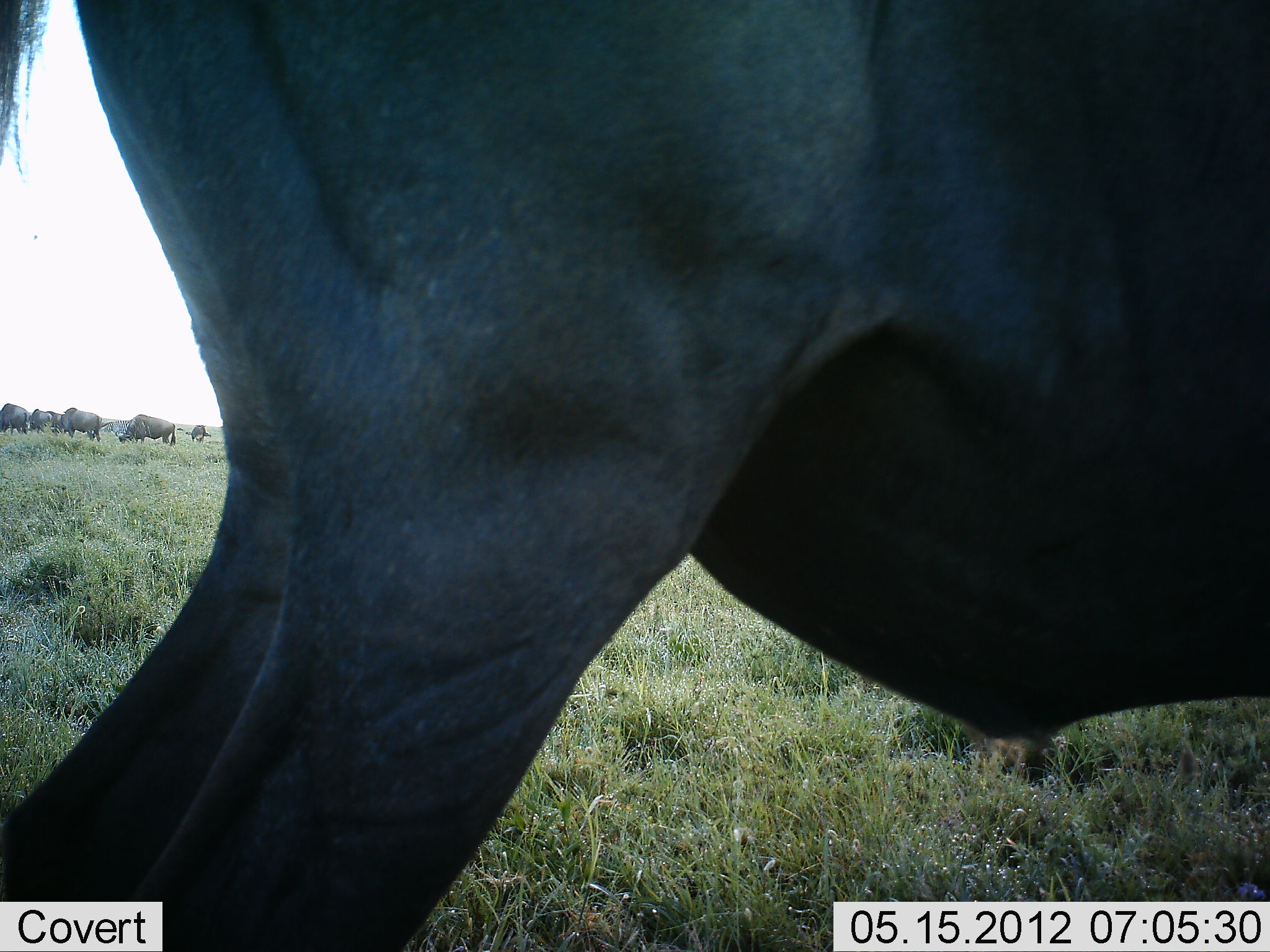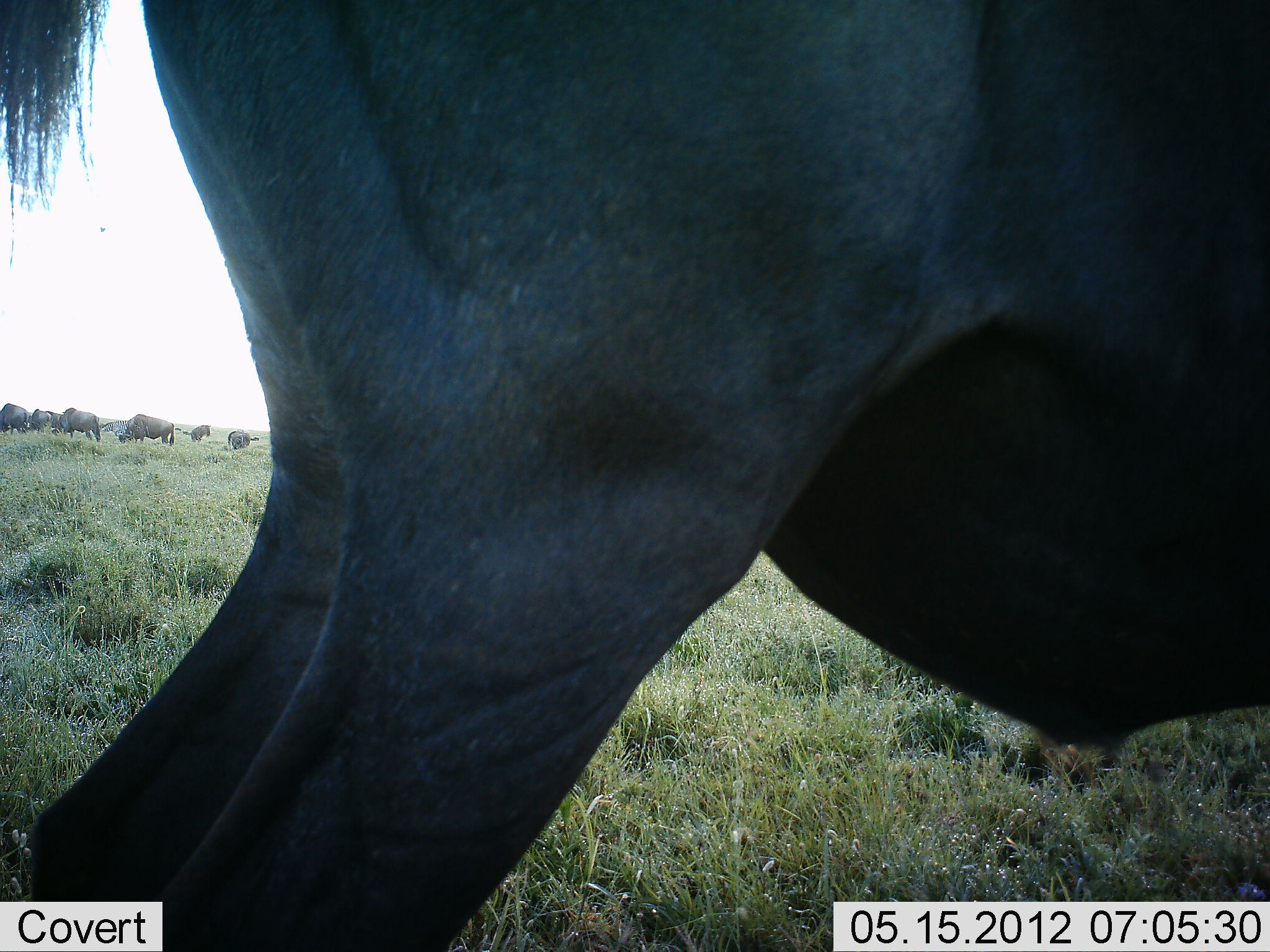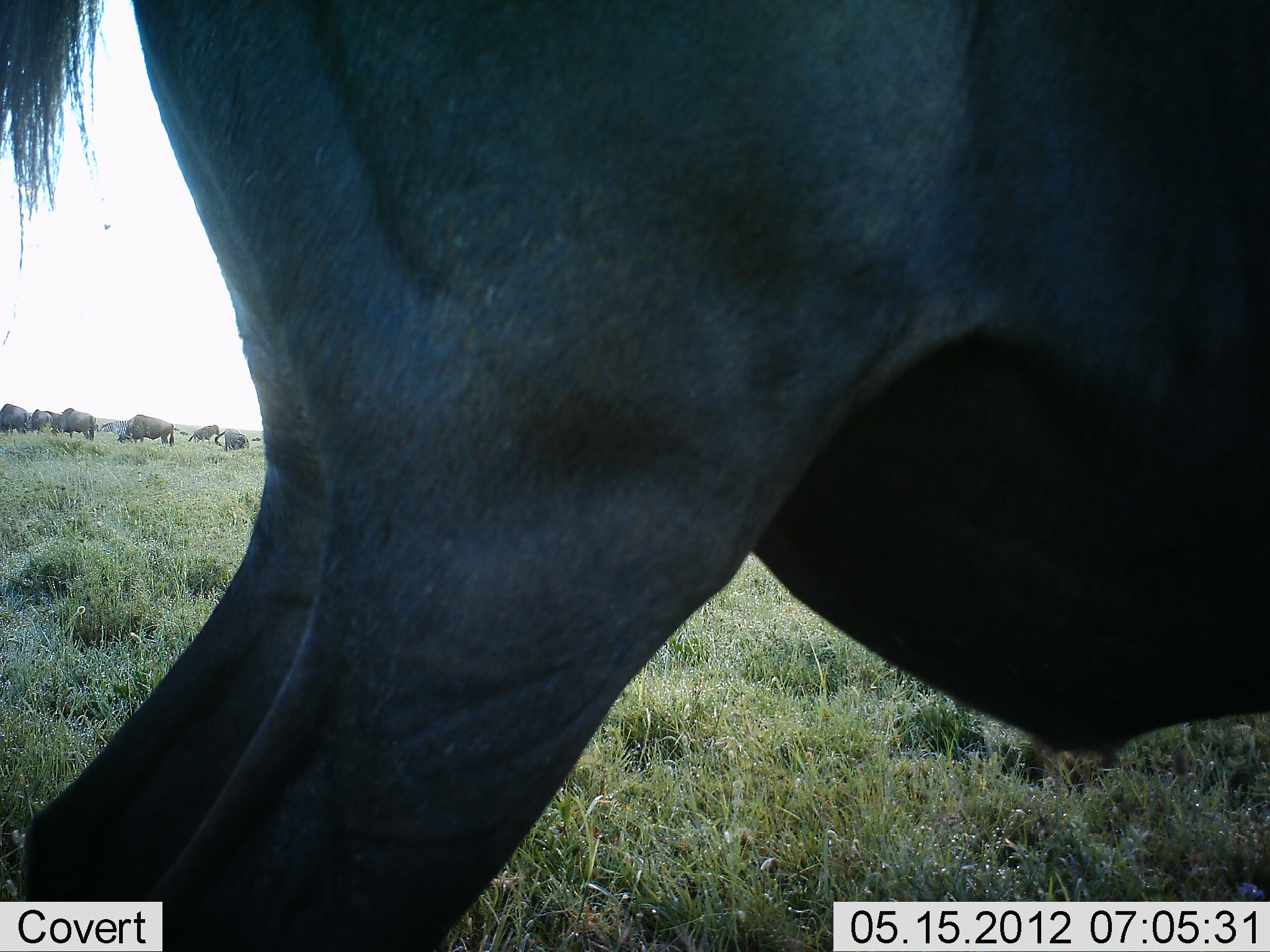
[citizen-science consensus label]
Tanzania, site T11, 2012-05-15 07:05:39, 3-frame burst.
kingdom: Animalia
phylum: Chordata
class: Mammalia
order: Artiodactyla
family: Bovidae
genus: Connochaetes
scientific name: Connochaetes taurinus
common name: blue wildebeest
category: wildebeest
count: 1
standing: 90%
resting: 10%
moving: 20%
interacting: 0%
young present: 0%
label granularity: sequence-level